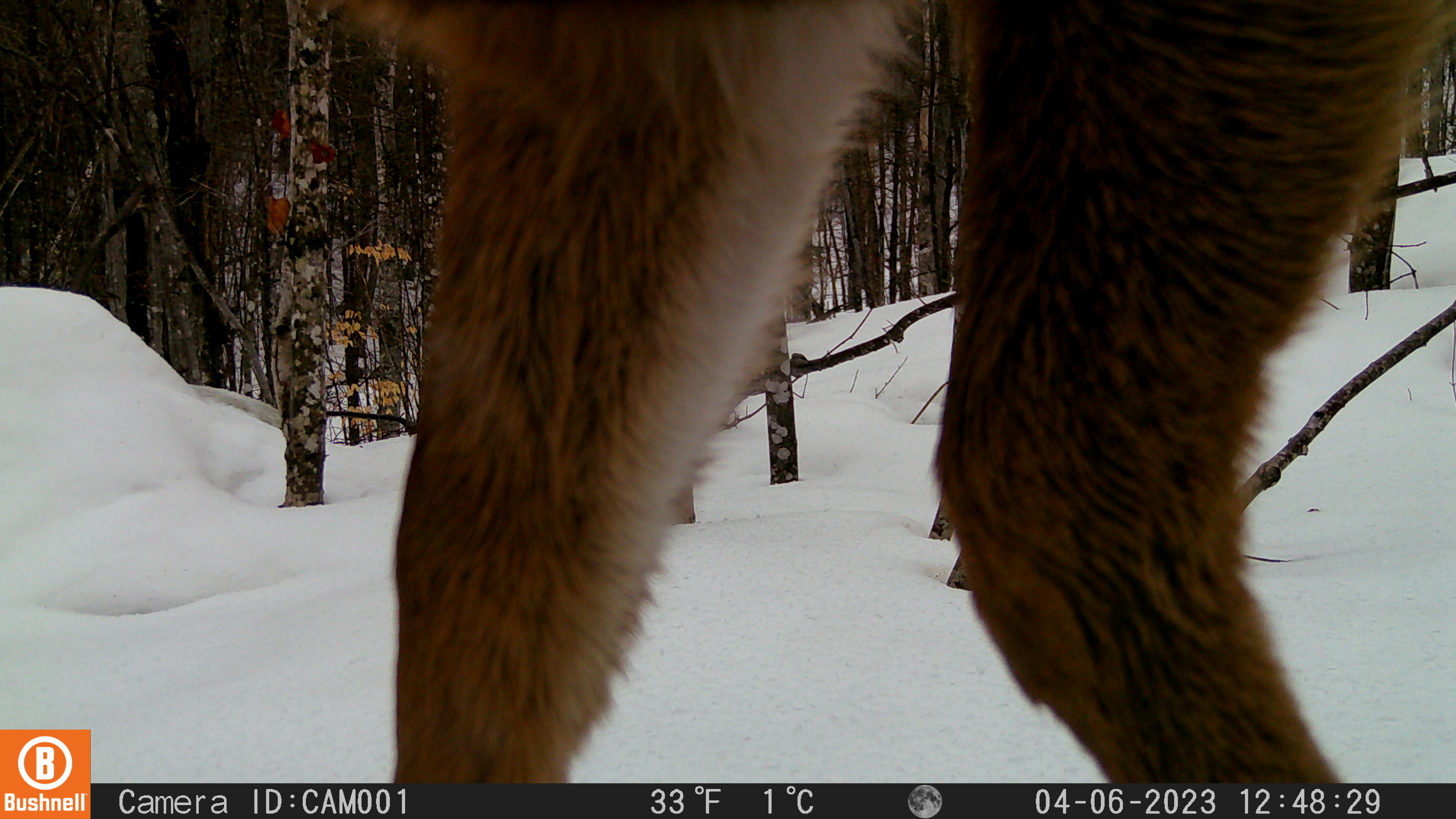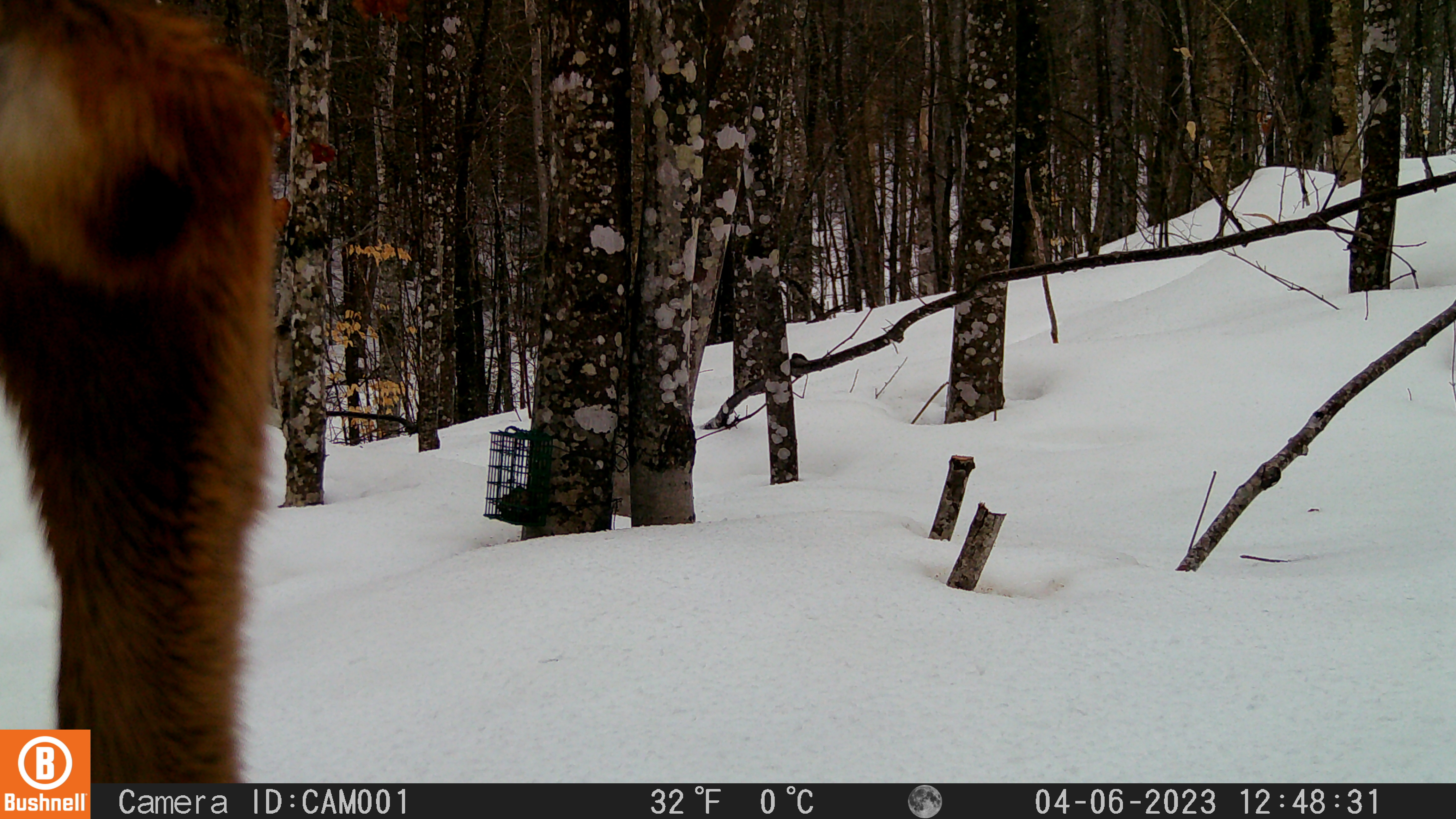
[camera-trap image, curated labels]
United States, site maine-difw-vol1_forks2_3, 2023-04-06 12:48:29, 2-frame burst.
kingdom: Animalia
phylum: Chordata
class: Mammalia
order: Artiodactyla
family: Cervidae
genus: Odocoileus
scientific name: Odocoileus virginianus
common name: white-tailed deer